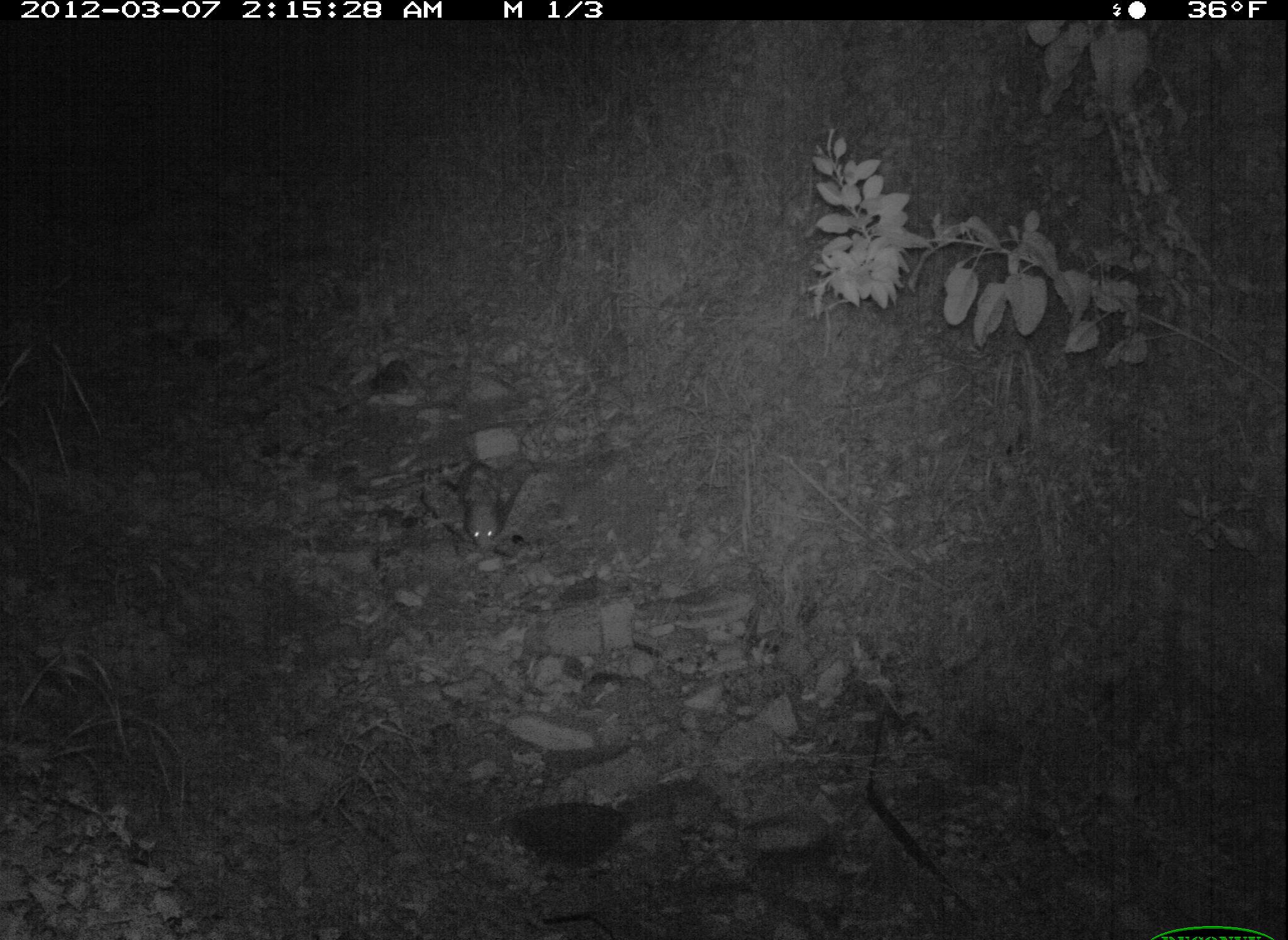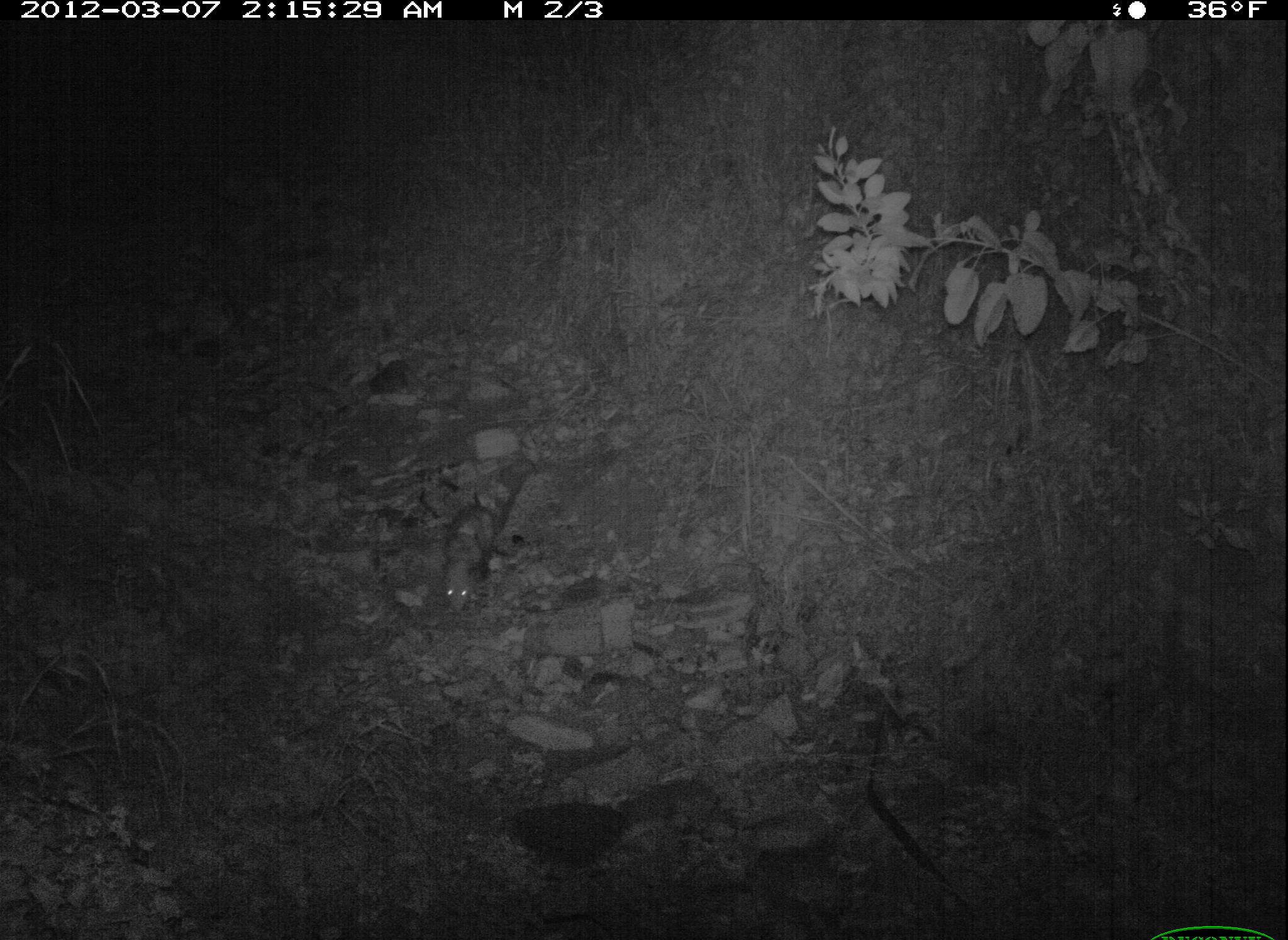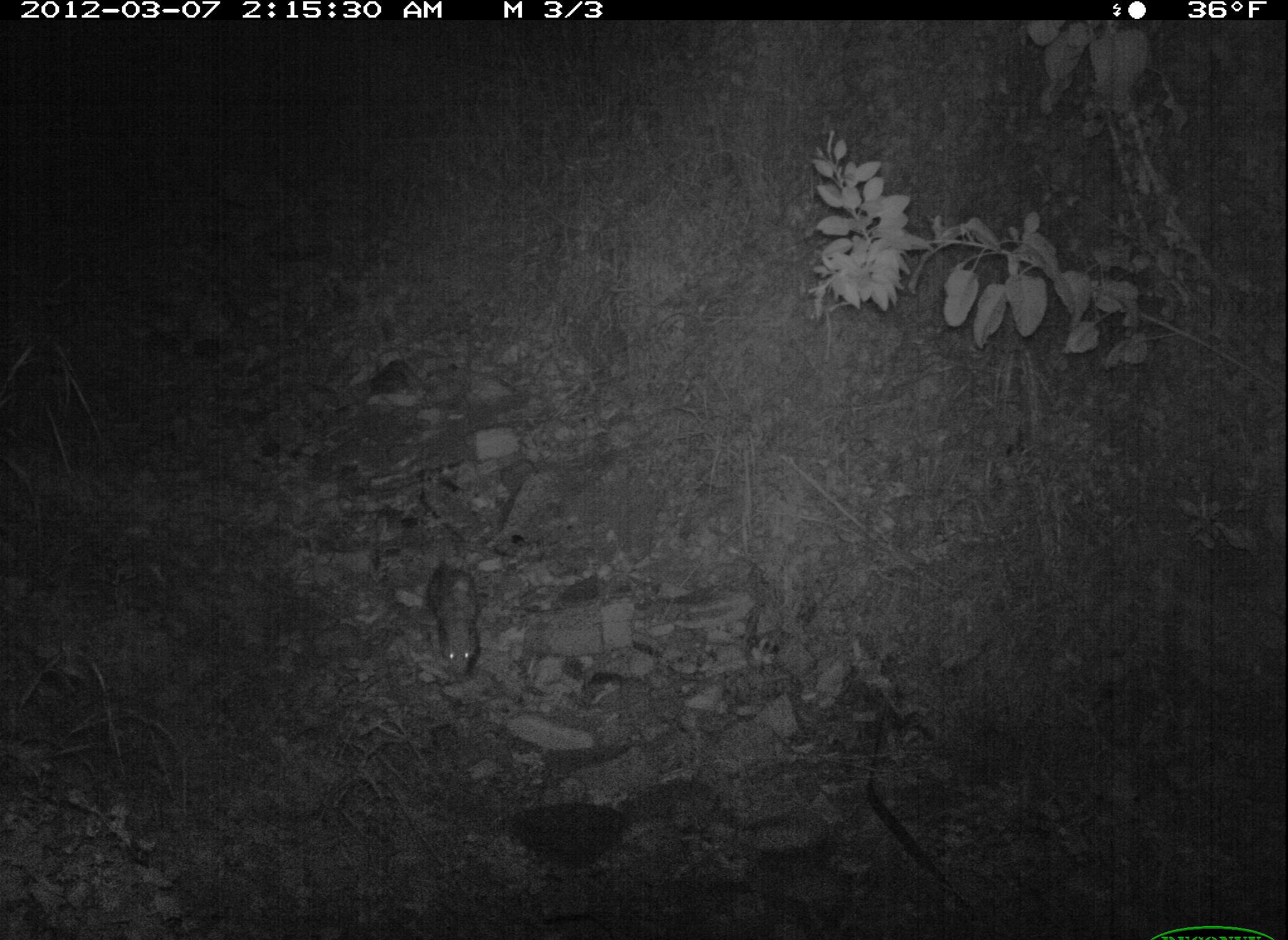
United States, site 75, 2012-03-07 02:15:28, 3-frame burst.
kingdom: Animalia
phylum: Chordata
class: Mammalia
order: Didelphimorphia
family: Didelphidae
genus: Didelphis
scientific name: Didelphis virginiana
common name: virginia opossum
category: opossum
Opossum (virginia opossum) (Didelphis virginiana).